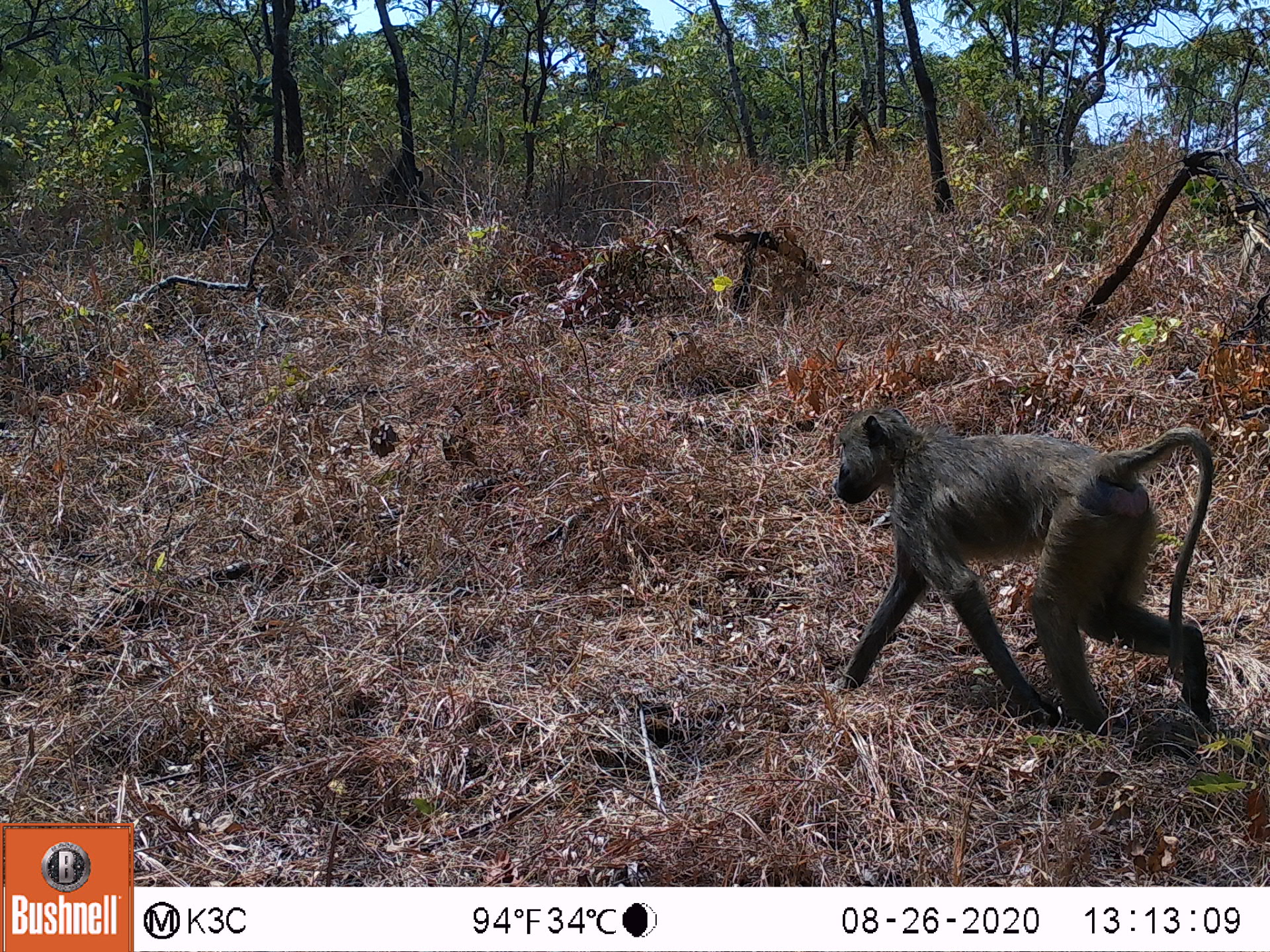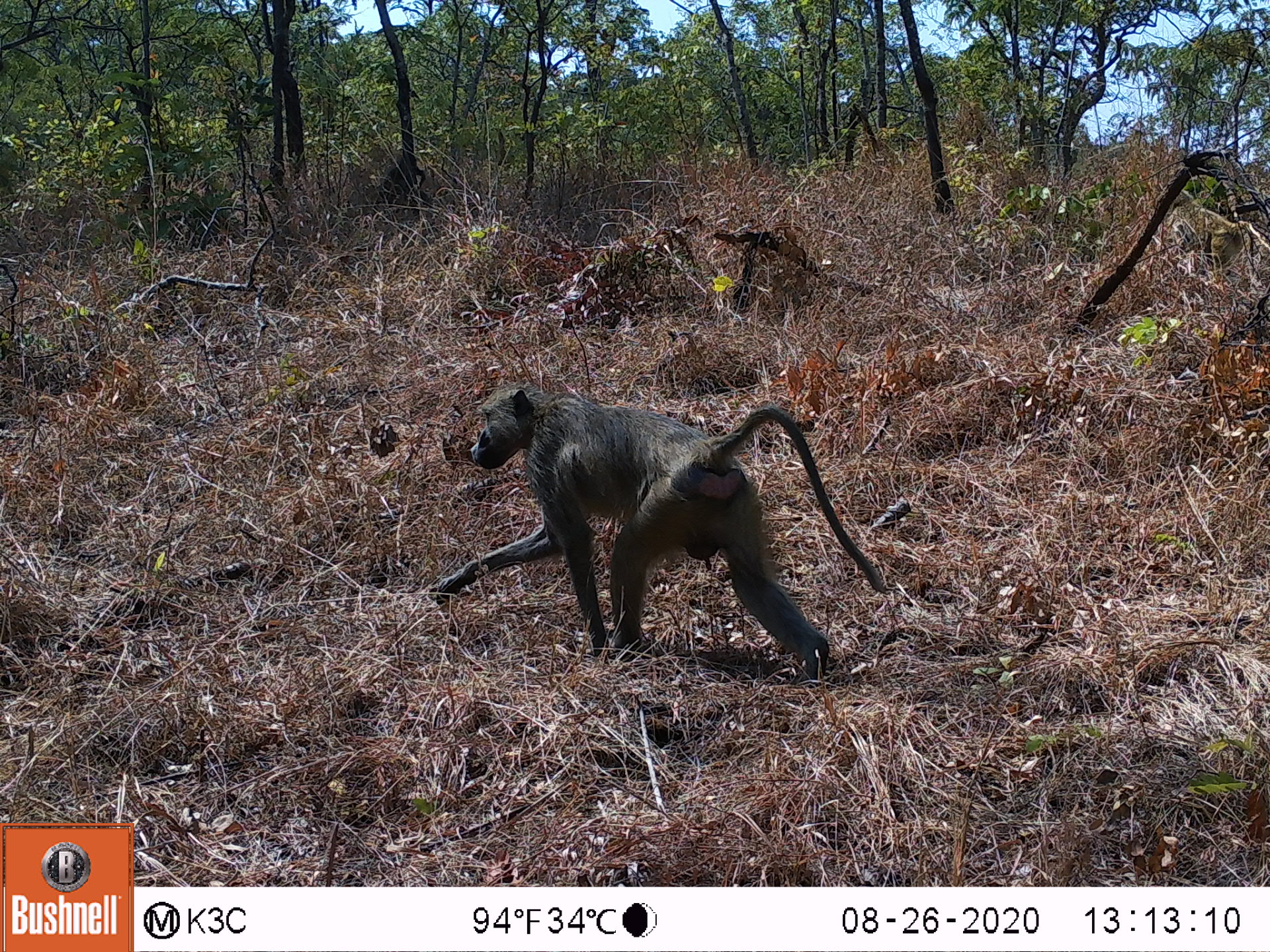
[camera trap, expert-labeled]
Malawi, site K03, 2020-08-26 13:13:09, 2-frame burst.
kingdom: Animalia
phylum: Chordata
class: Mammalia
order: Primates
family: Cercopithecidae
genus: Papio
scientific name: Papio cynocephalus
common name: yellow baboon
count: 2